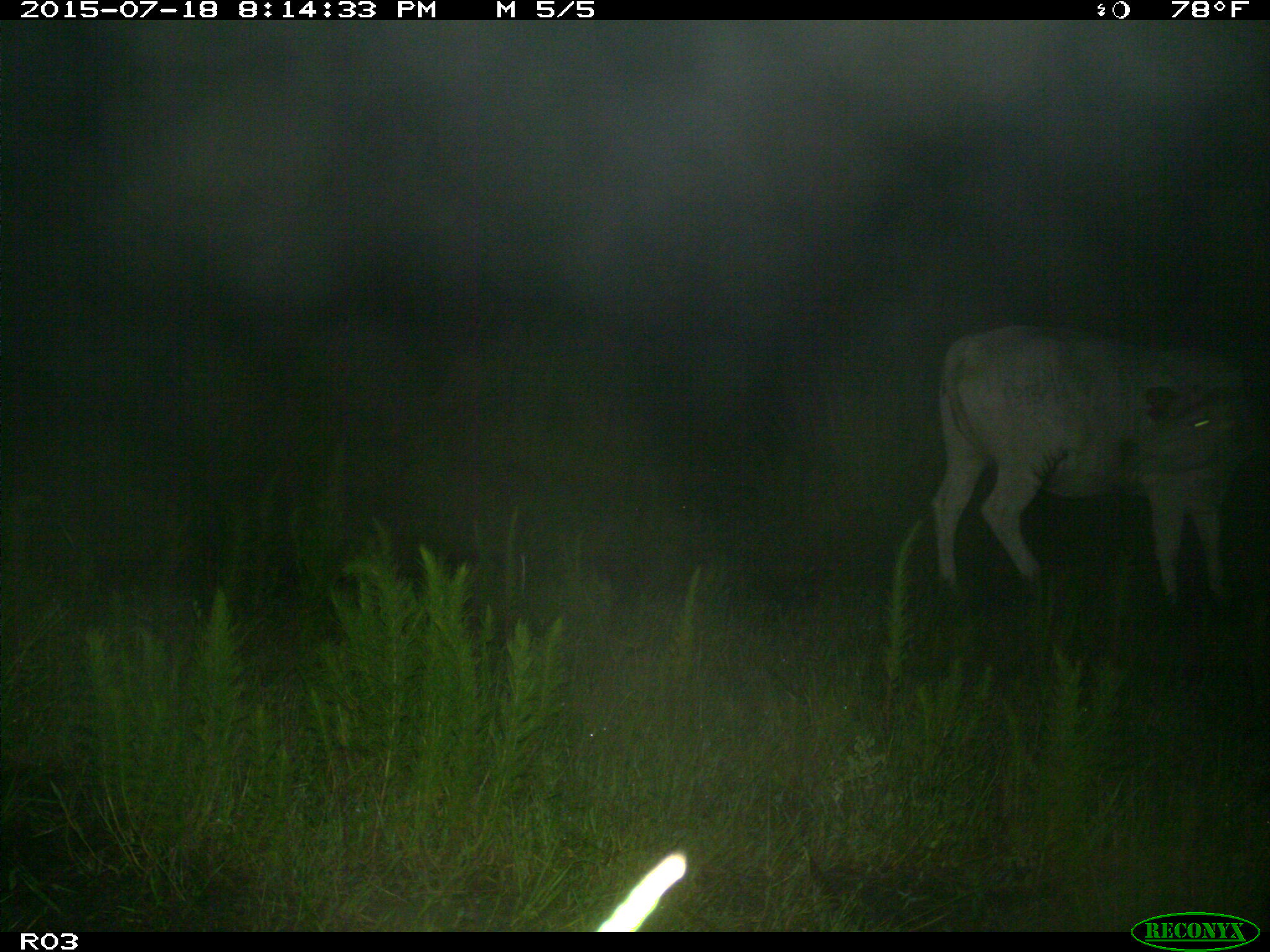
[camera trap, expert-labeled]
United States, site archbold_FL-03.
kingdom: Animalia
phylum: Chordata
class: Mammalia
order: Artiodactyla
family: Bovidae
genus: Bos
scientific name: Bos taurus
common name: domestic cow